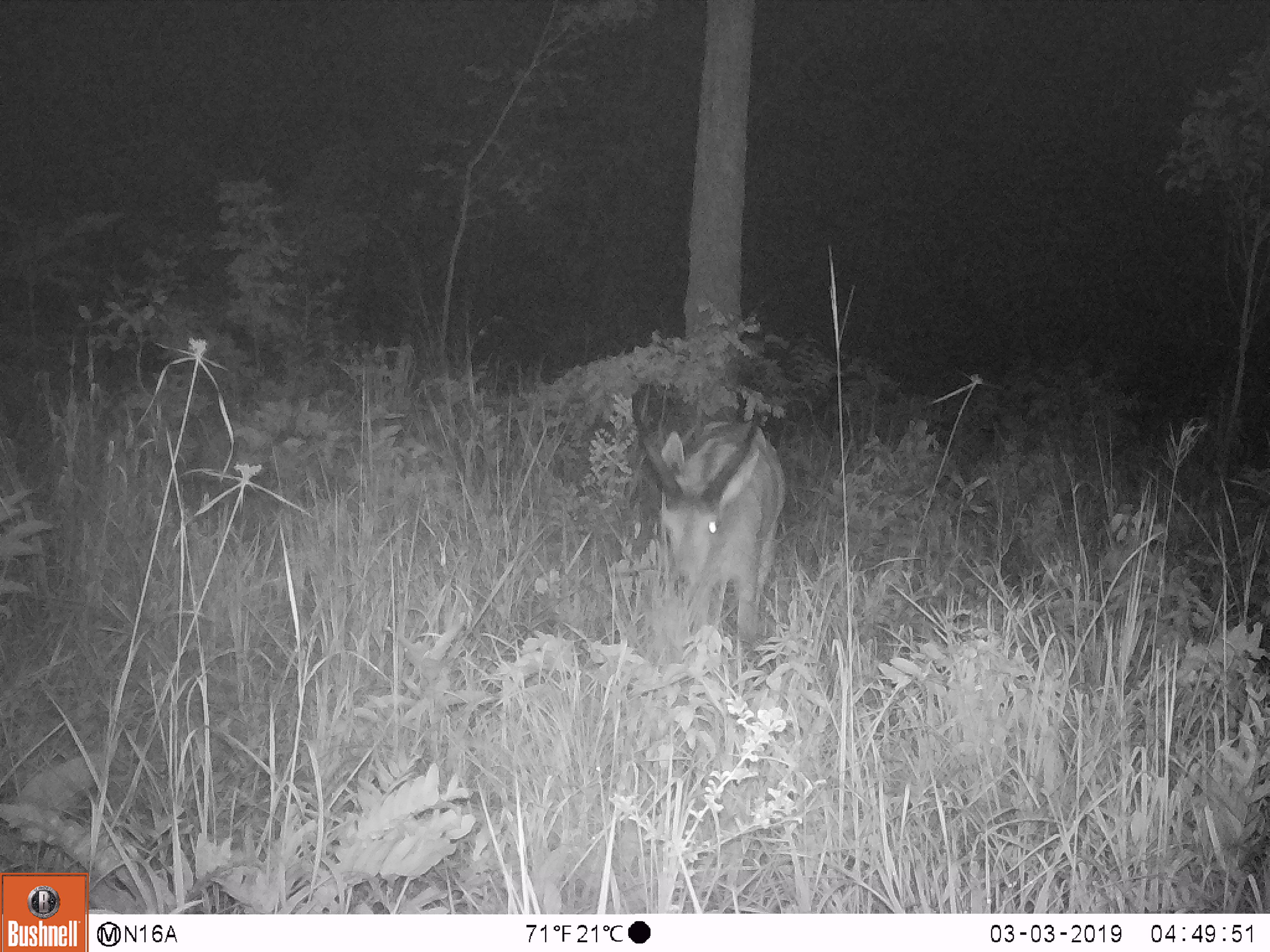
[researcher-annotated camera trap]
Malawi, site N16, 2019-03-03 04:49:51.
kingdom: Animalia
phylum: Chordata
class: Mammalia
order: Artiodactyla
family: Bovidae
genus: Redunca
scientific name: Redunca arundinum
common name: southern reedbuck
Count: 1.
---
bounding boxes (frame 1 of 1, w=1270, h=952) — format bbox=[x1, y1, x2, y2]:
southern reedbuck: bbox=[617, 397, 791, 668]